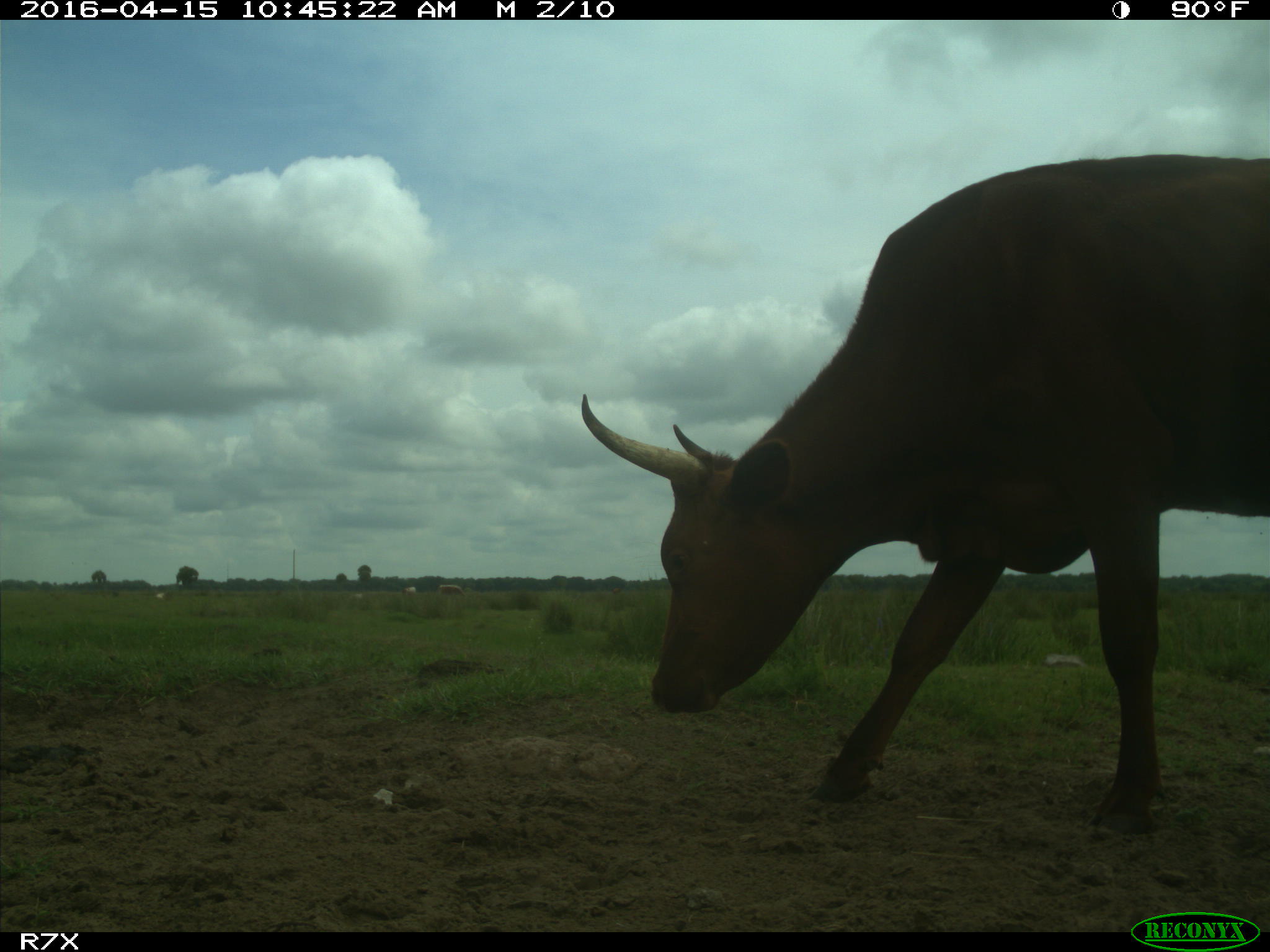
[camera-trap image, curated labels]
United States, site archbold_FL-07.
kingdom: Animalia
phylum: Chordata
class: Mammalia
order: Artiodactyla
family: Bovidae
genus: Bos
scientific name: Bos taurus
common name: domestic cow